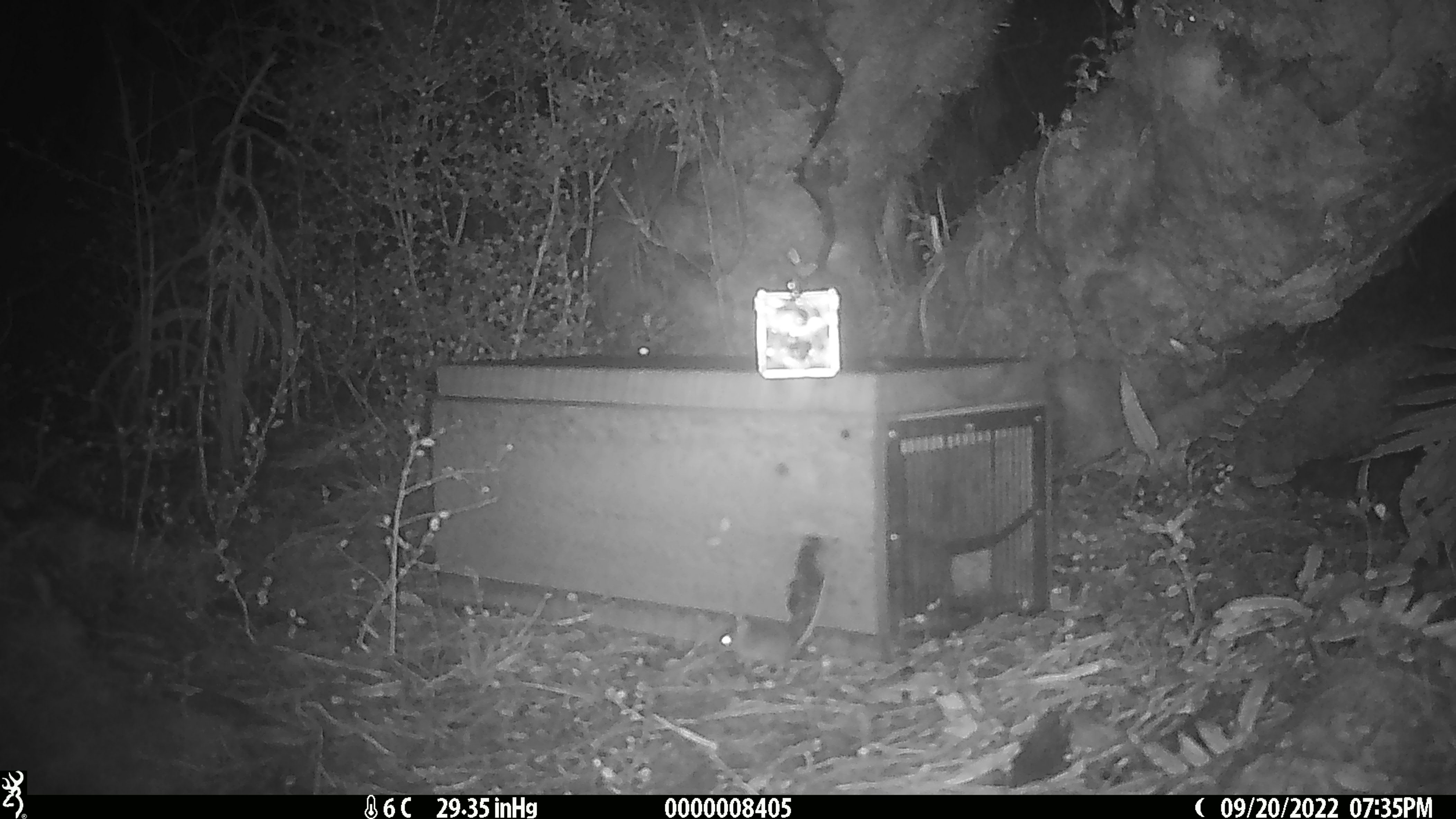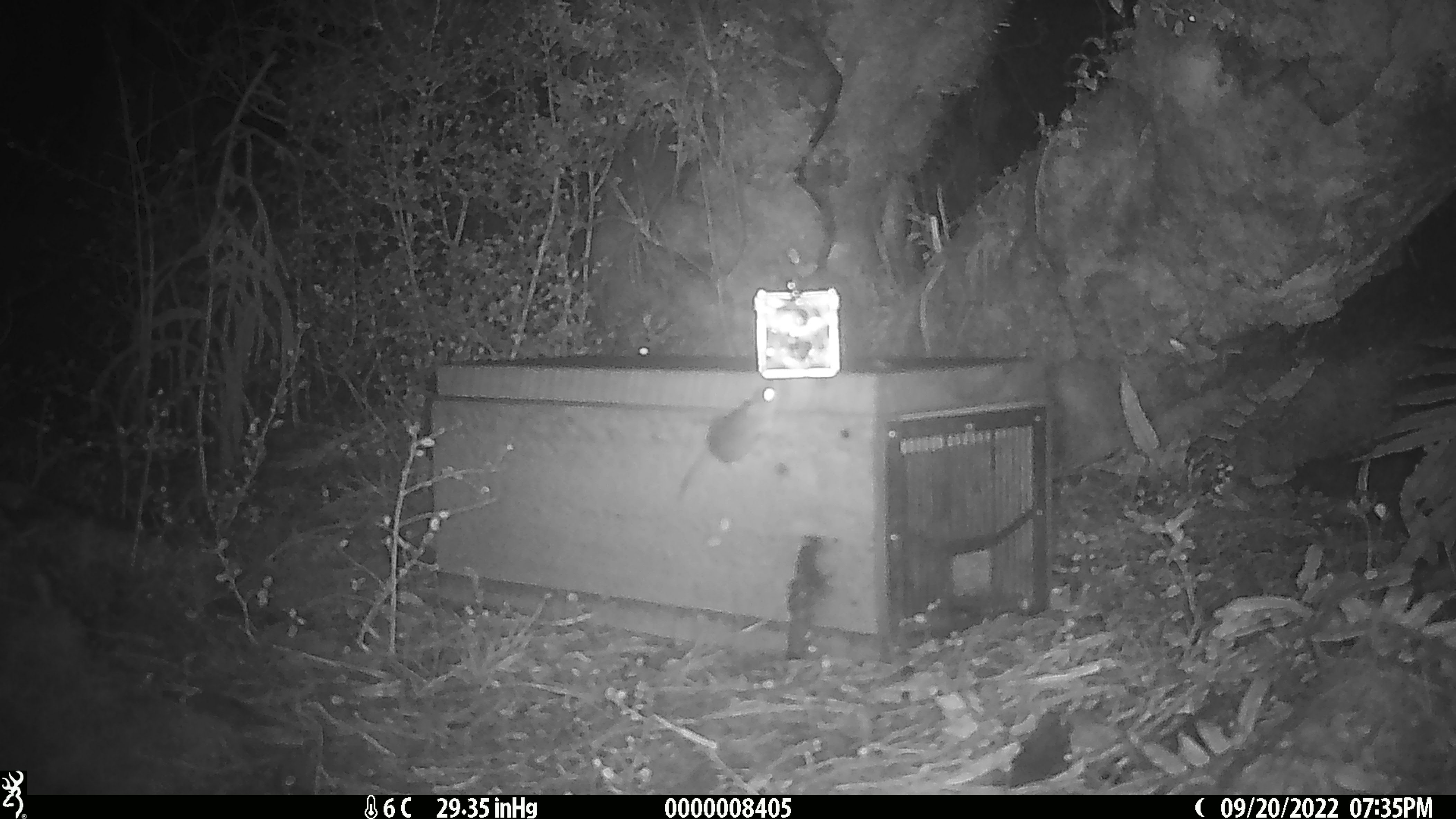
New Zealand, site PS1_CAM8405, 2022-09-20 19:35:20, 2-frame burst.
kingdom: Animalia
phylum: Chordata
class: Mammalia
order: Rodentia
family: Muridae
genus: Mus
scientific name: Mus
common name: mouse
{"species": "mouse (Mus)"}